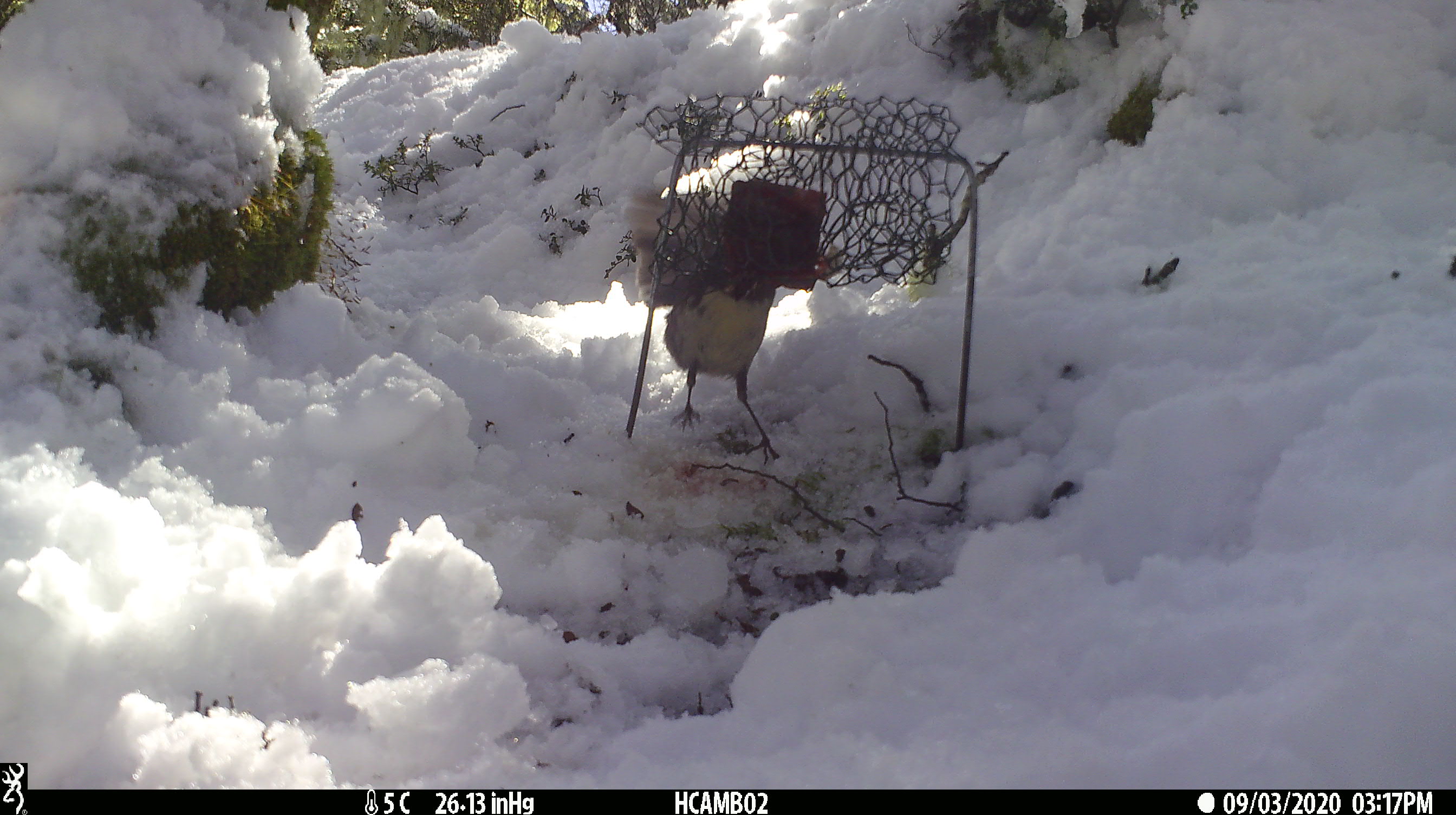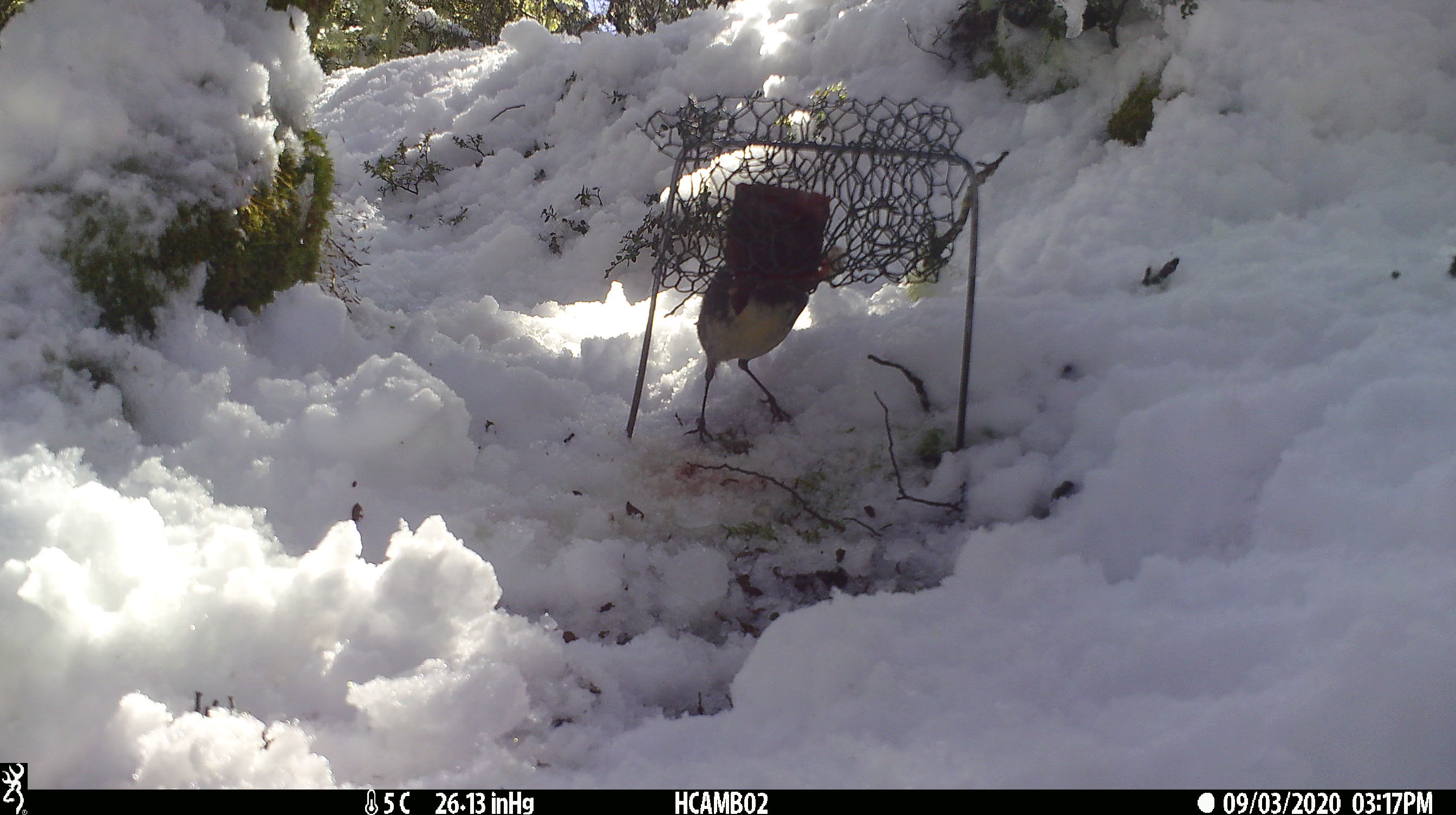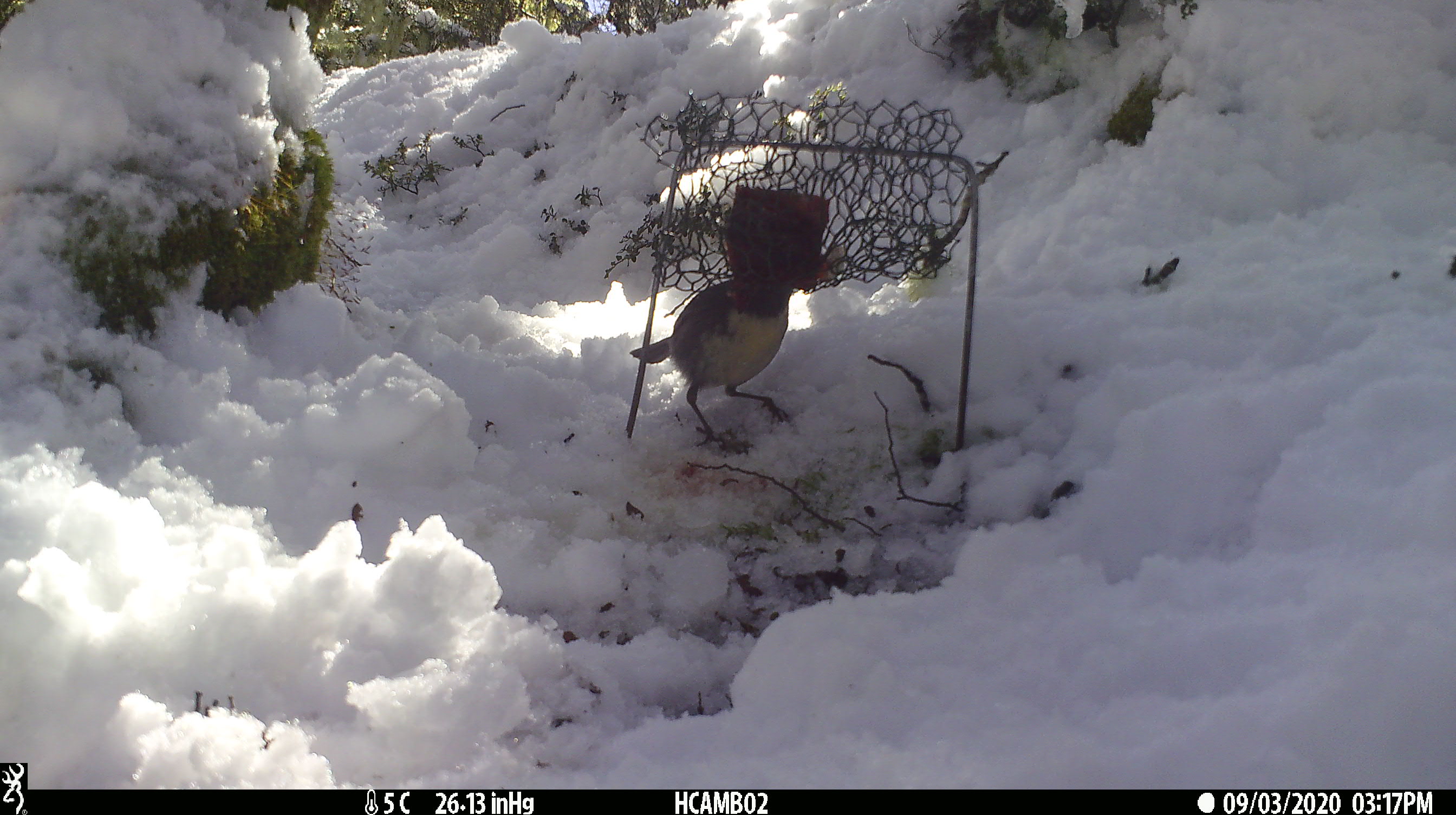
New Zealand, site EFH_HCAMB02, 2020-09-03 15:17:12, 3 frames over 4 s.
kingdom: Animalia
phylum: Chordata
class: Aves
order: Passeriformes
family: Petroicidae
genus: Petroica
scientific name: Petroica australis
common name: new zealand robin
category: robin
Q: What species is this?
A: Robin (new zealand robin) (Petroica australis).